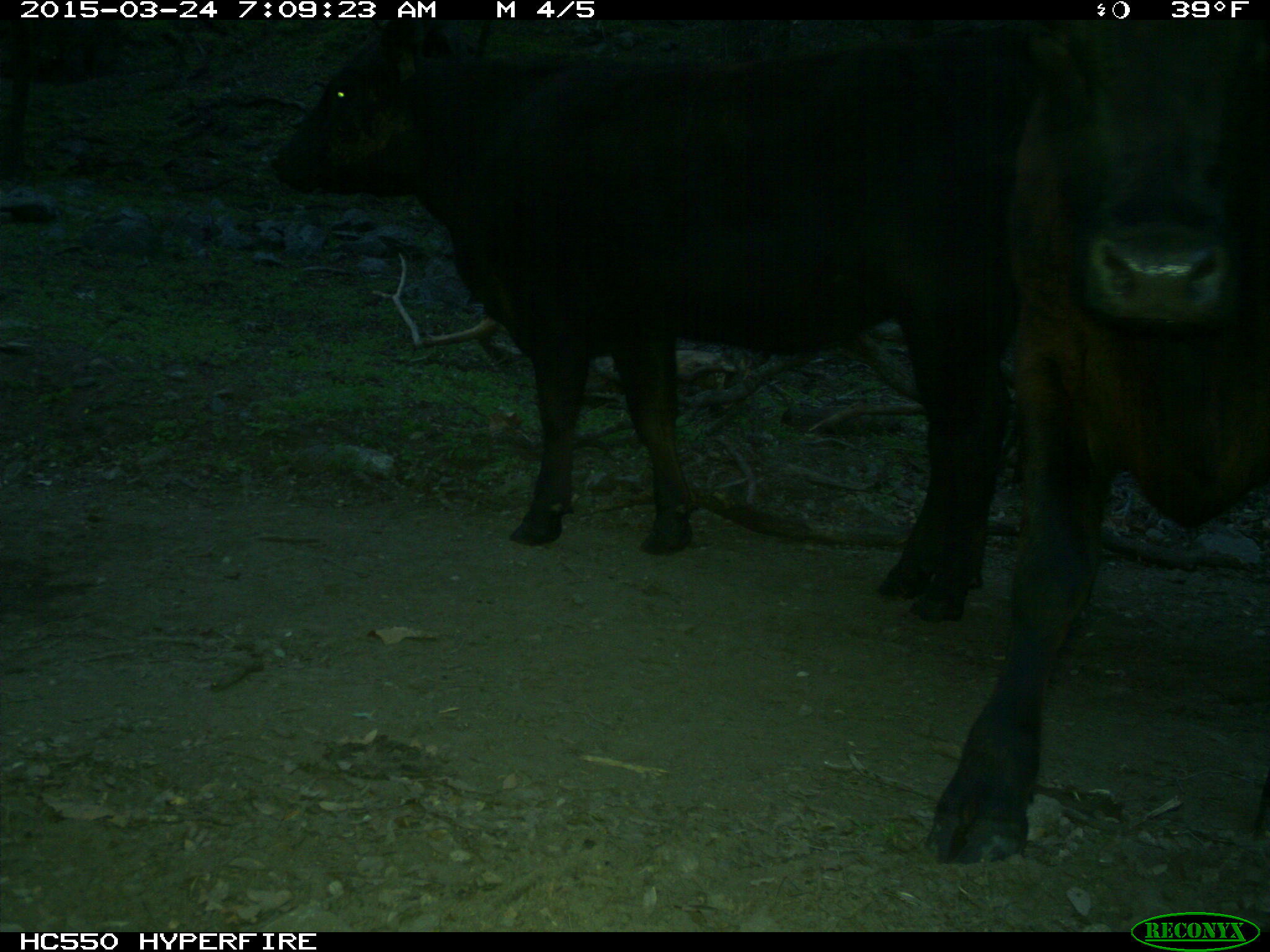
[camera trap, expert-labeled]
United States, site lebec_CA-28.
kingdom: Animalia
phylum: Chordata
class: Mammalia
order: Artiodactyla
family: Bovidae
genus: Bos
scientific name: Bos taurus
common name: domestic cow